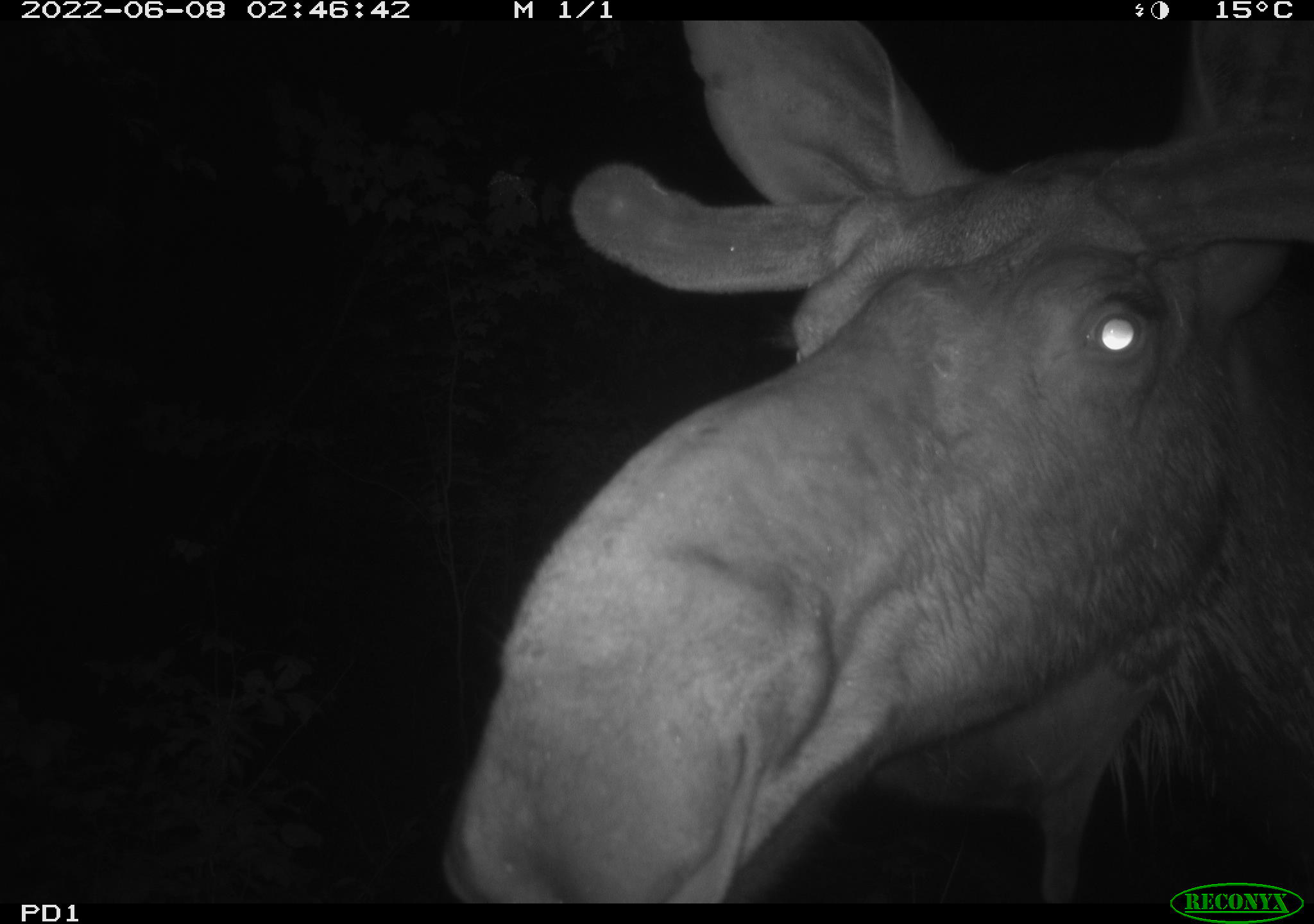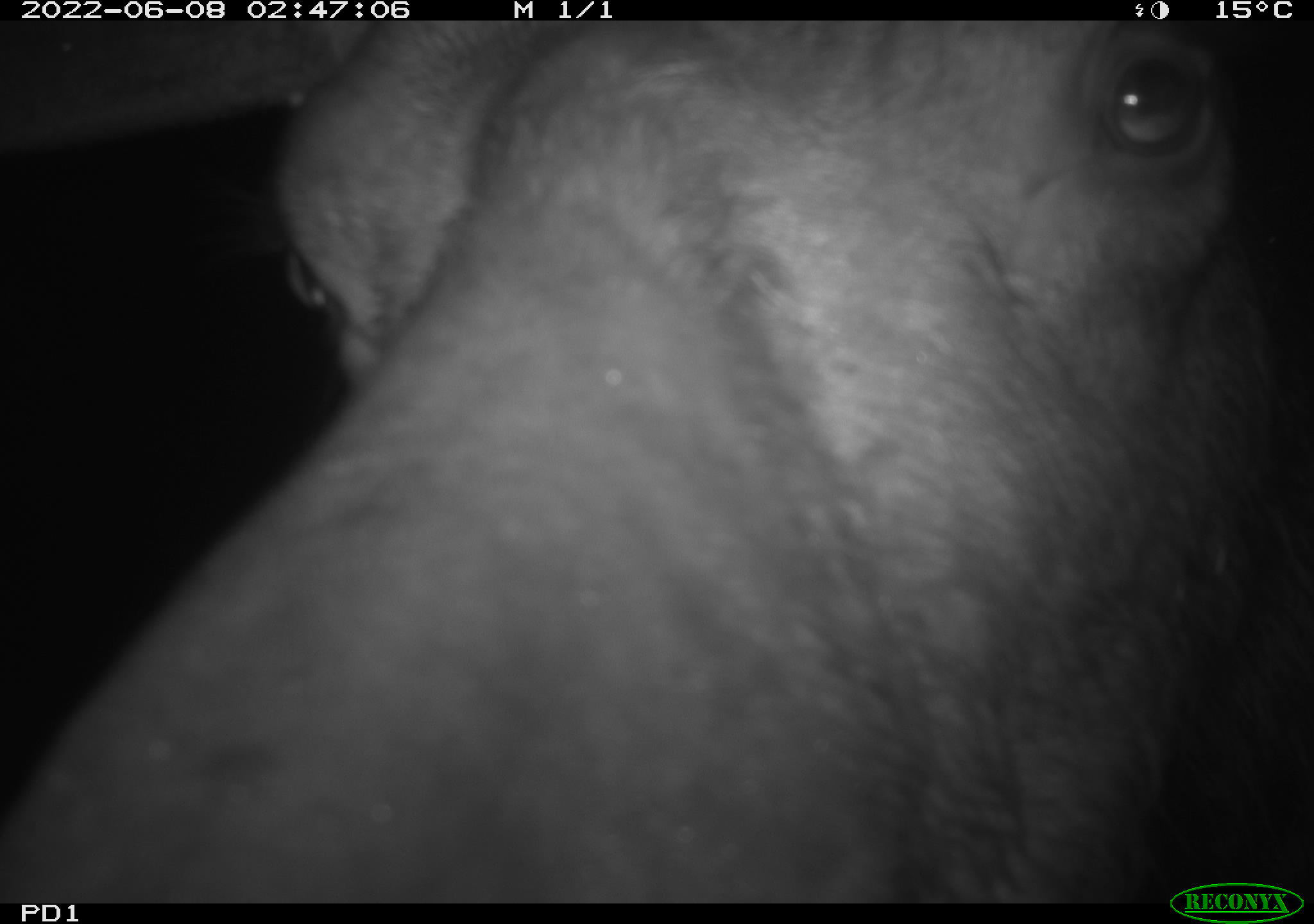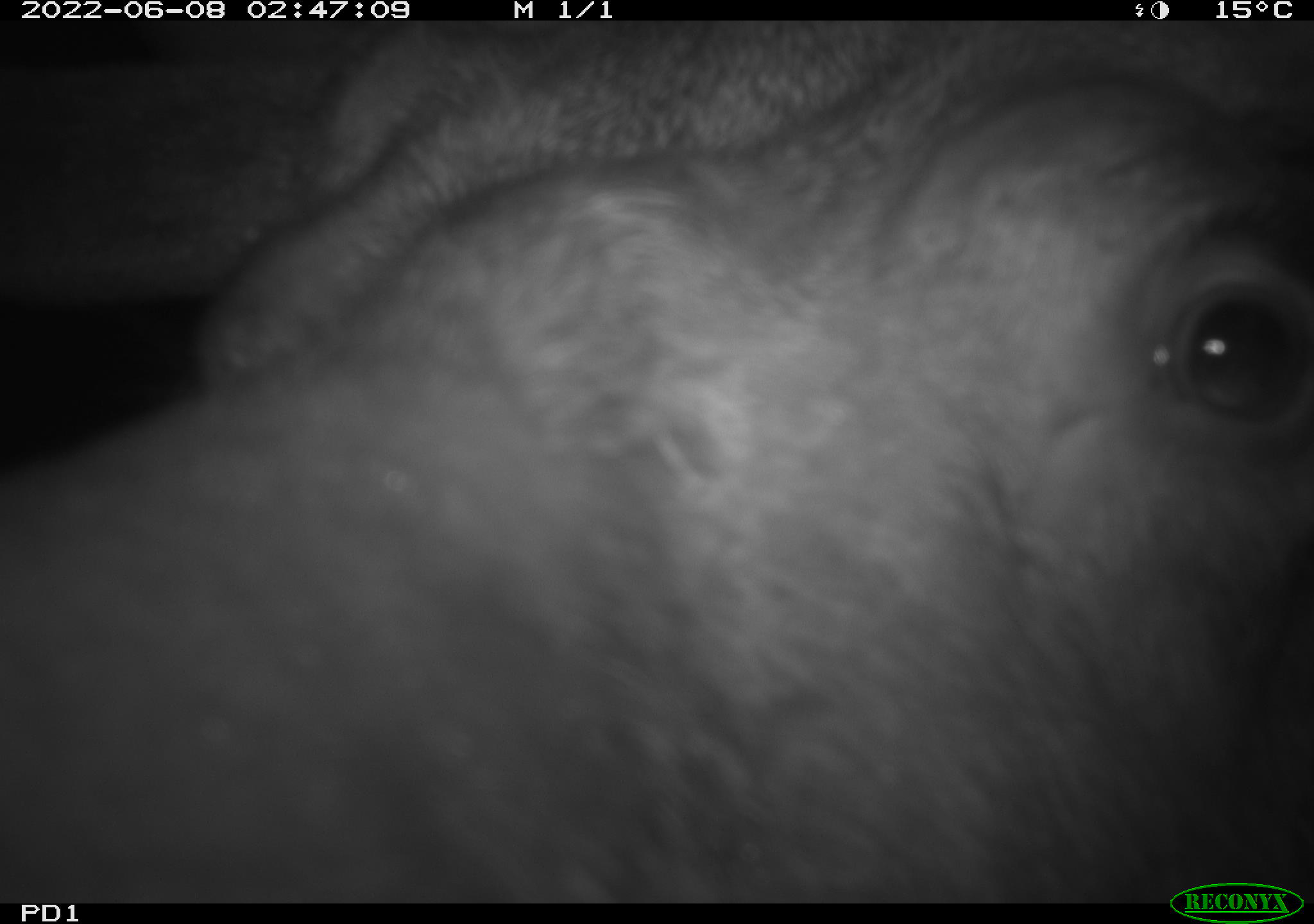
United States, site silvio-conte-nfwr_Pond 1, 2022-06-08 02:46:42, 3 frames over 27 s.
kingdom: Animalia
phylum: Chordata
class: Mammalia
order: Artiodactyla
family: Cervidae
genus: Alces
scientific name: Alces alces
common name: moose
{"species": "moose (Alces alces)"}